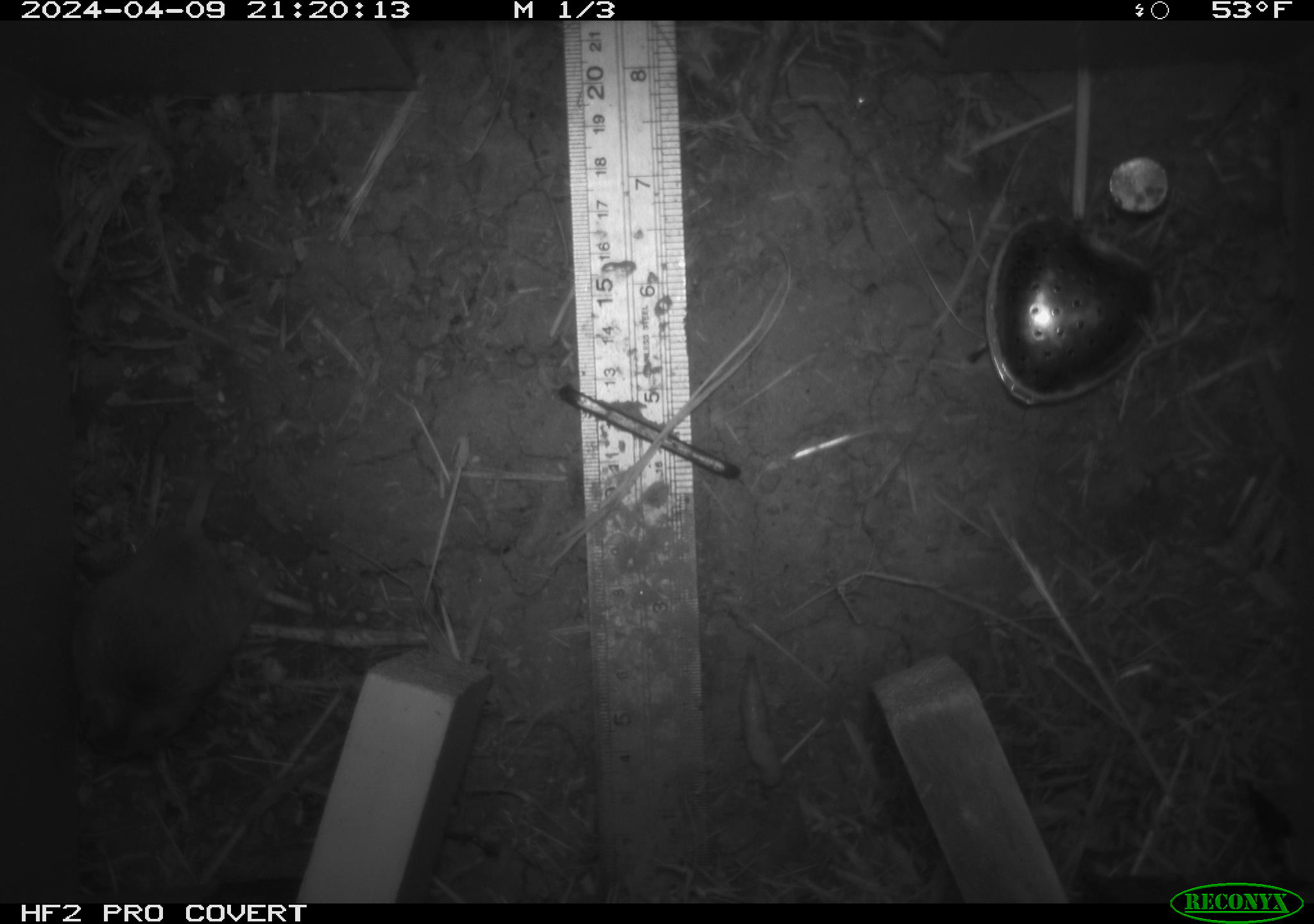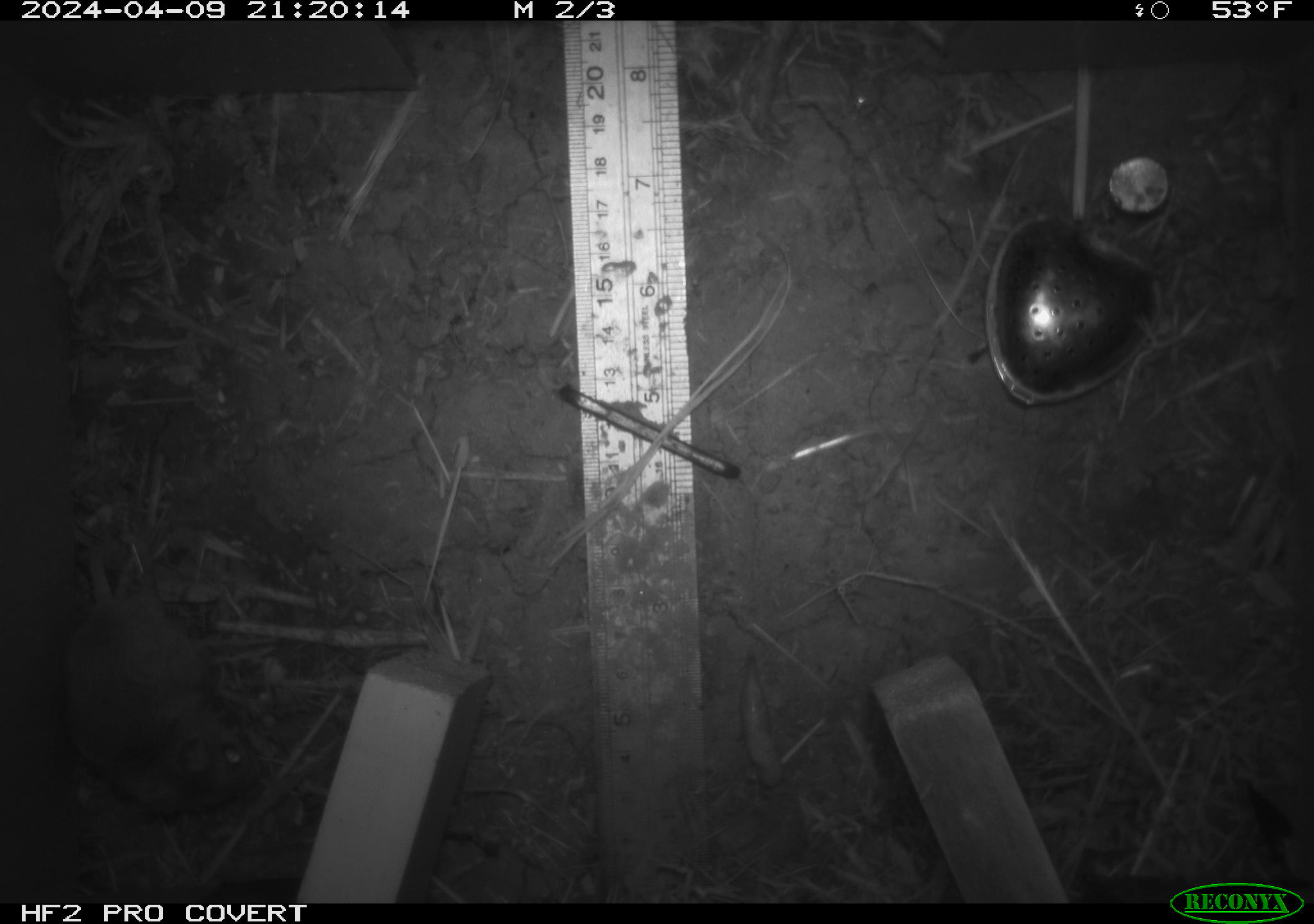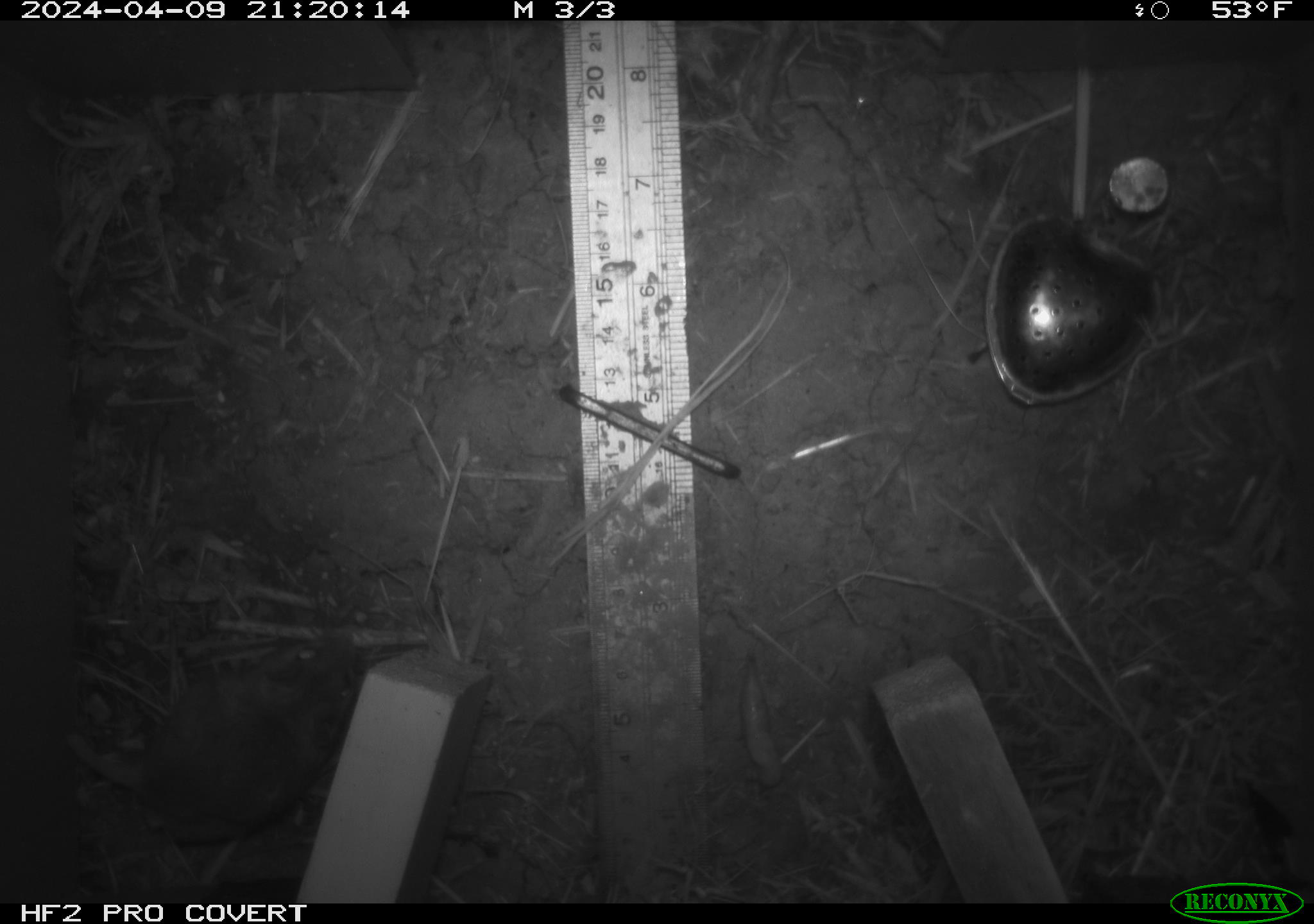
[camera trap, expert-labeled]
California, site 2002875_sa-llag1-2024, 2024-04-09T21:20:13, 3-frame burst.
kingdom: Animalia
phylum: Chordata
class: Mammalia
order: Rodentia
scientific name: Rodentia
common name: mouse species